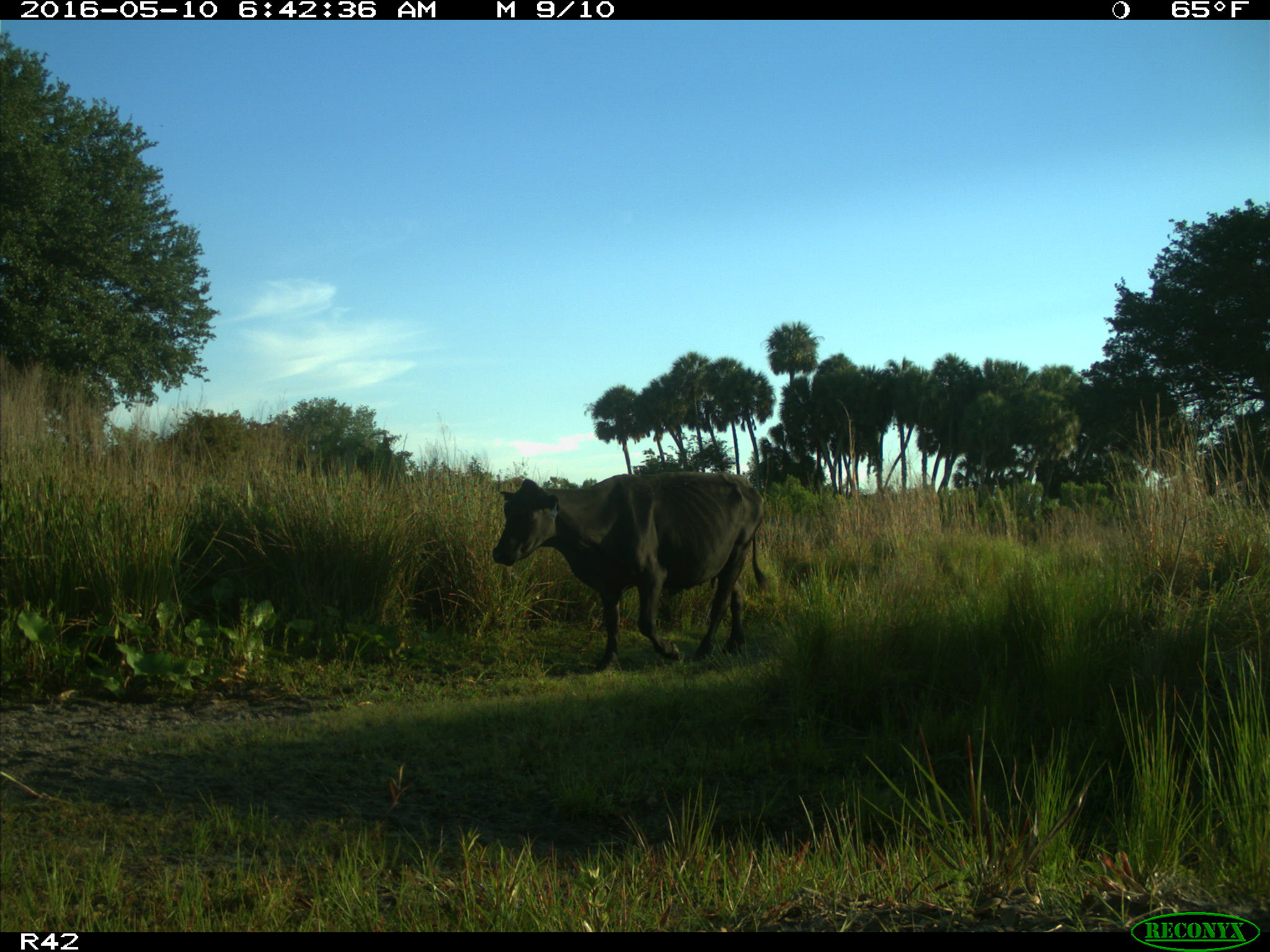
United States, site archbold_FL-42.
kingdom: Animalia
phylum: Chordata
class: Mammalia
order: Artiodactyla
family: Bovidae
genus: Bos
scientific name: Bos taurus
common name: domestic cow